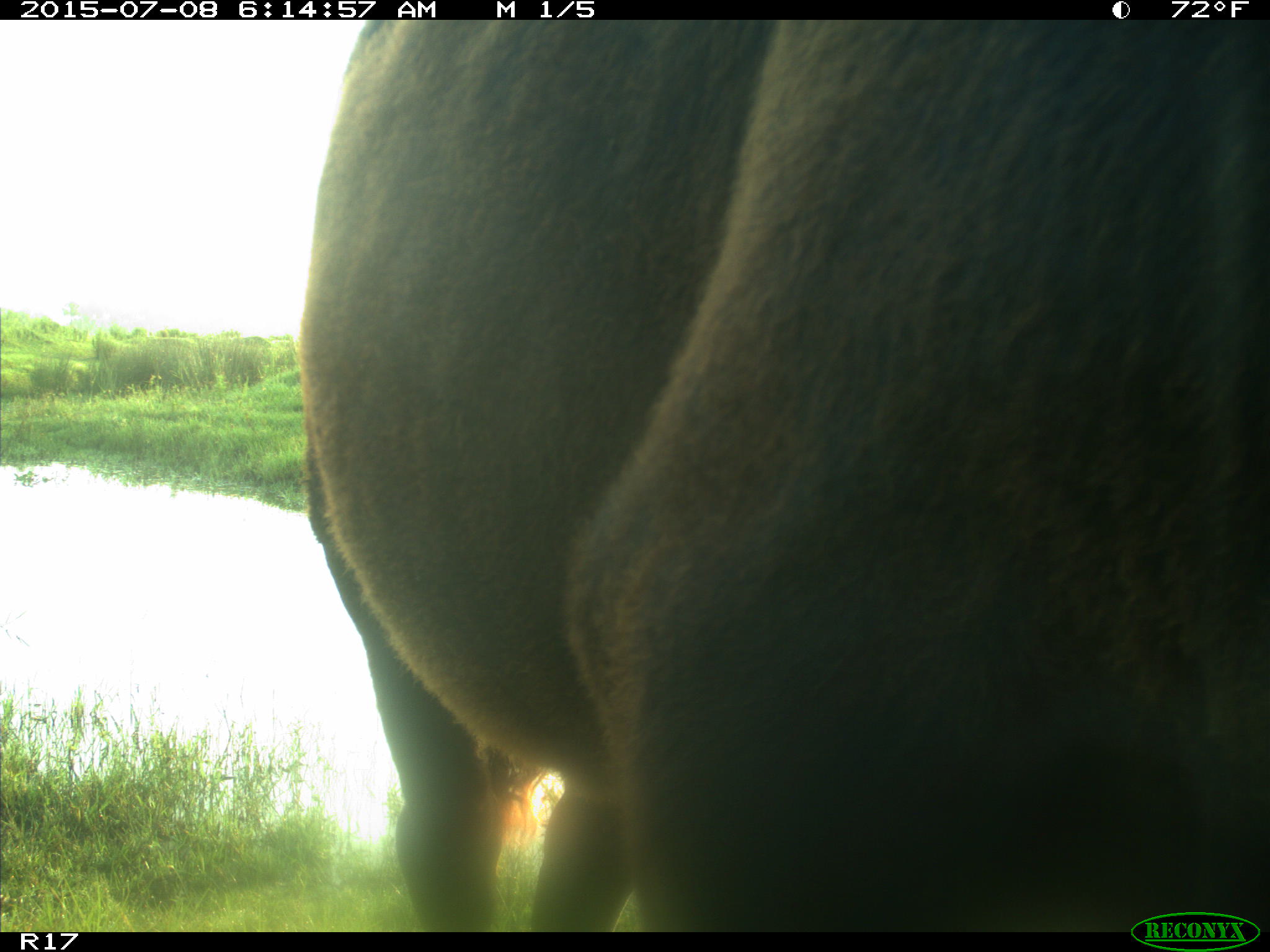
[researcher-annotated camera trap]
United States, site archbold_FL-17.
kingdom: Animalia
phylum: Chordata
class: Mammalia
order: Artiodactyla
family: Bovidae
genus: Bos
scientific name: Bos taurus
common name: domestic cow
Bos taurus (domestic cow).